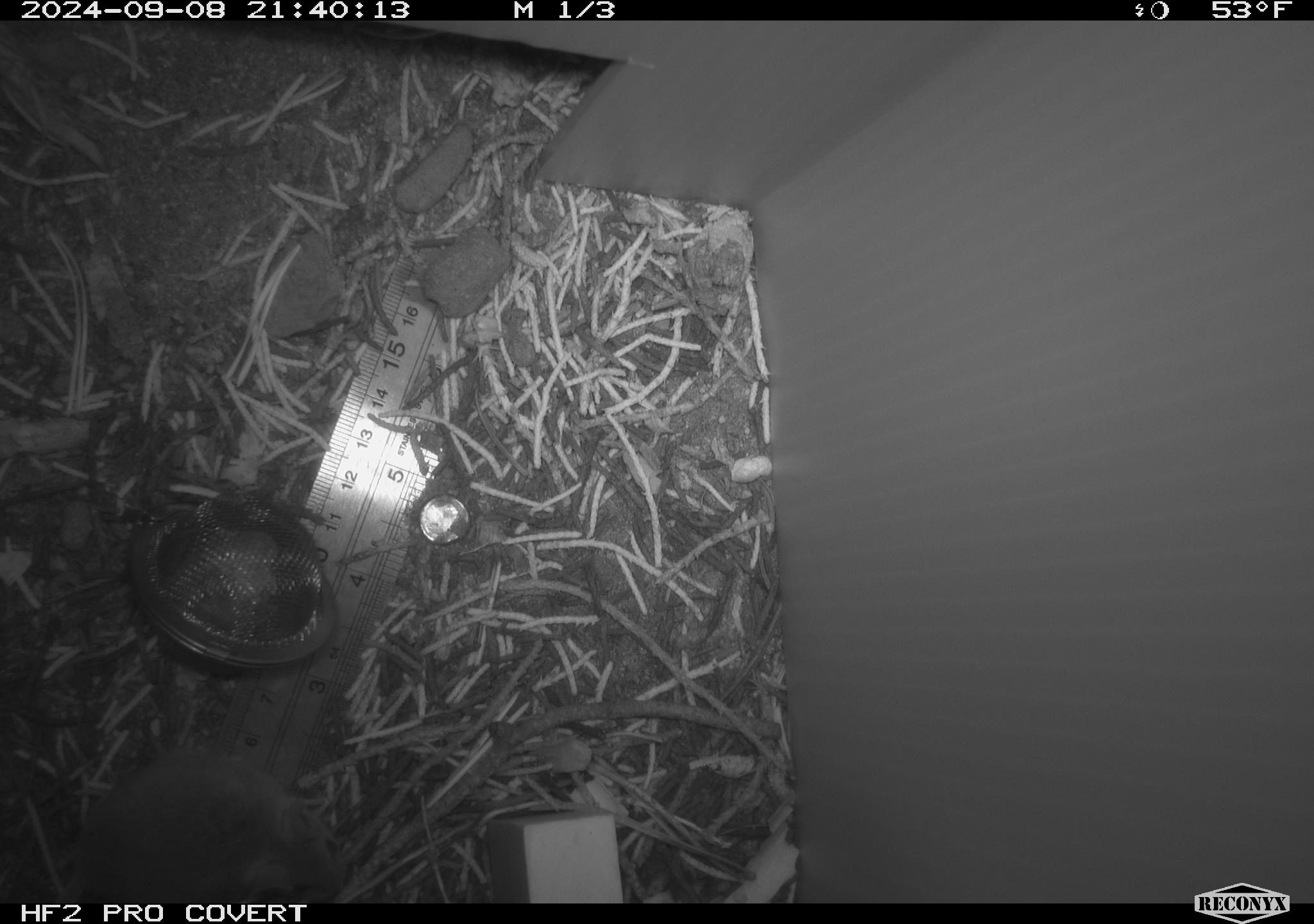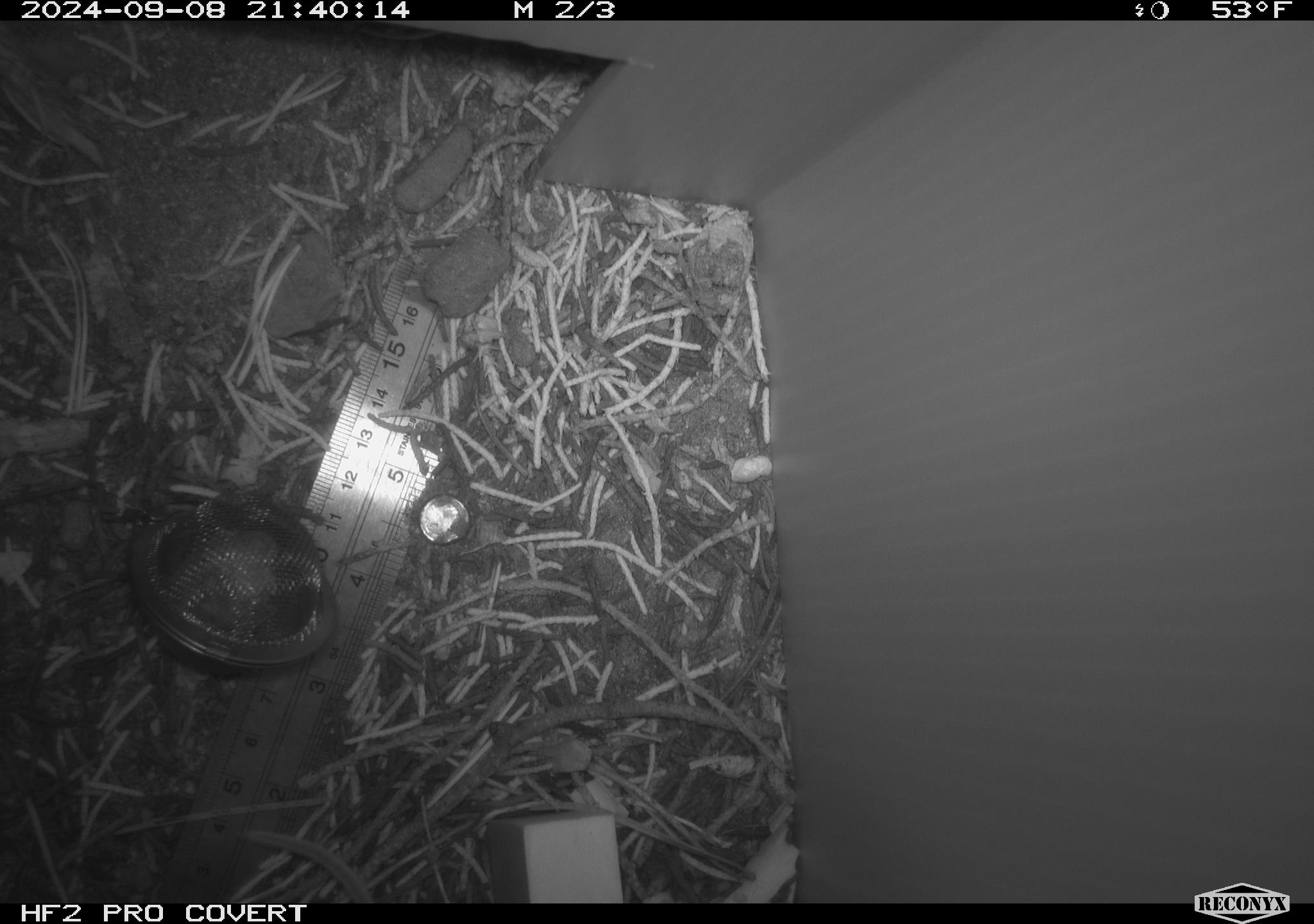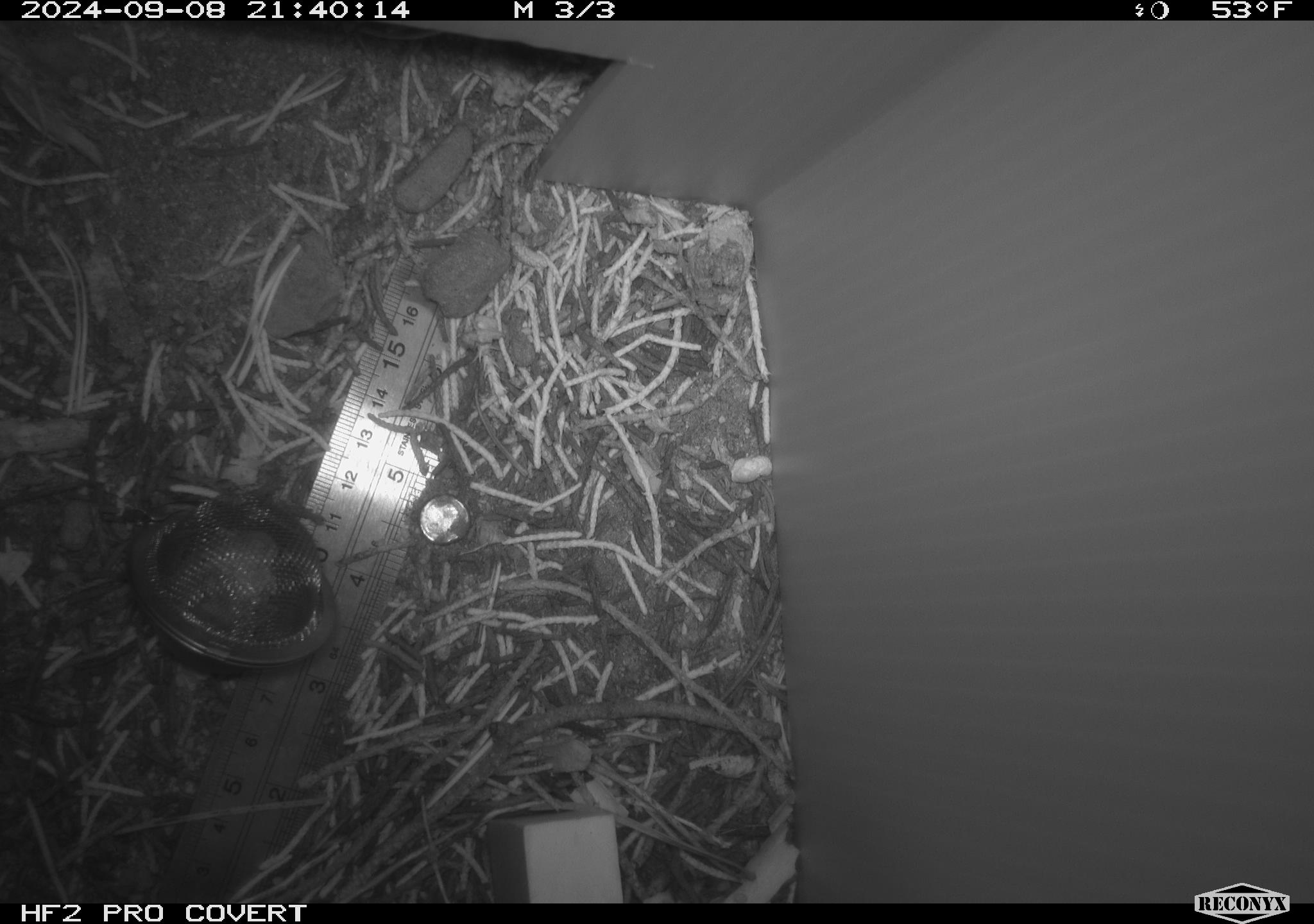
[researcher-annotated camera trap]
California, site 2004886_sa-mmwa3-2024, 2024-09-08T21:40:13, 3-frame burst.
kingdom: Animalia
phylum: Chordata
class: Mammalia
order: Rodentia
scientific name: Rodentia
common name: mouse species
Mouse species (Rodentia).